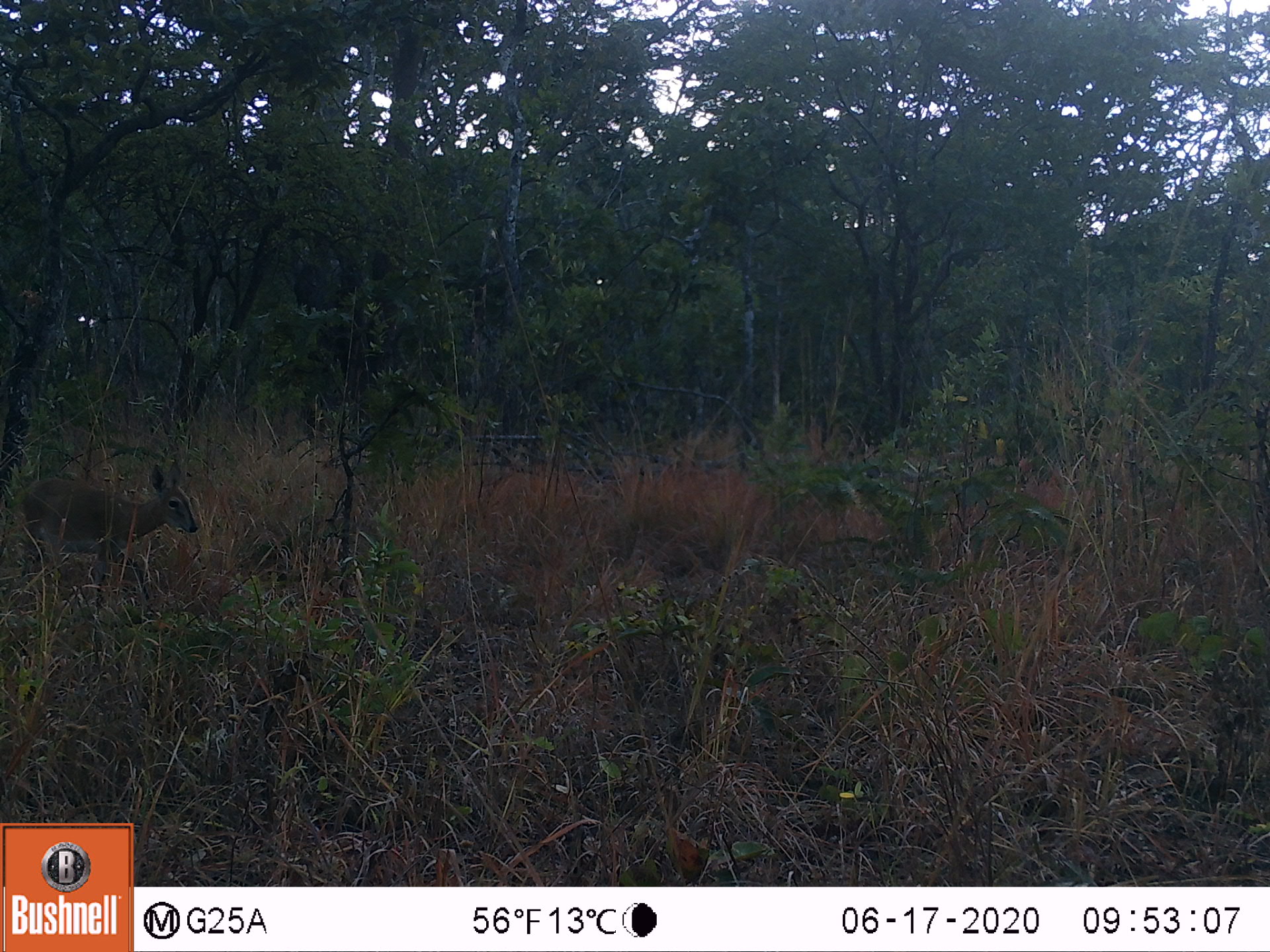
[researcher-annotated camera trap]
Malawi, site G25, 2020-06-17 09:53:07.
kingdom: Animalia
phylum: Chordata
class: Mammalia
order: Artiodactyla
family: Bovidae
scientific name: Antilopinae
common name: small antelope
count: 1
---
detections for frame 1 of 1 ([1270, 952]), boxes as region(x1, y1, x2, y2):
small antelope: region(10, 450, 204, 592)